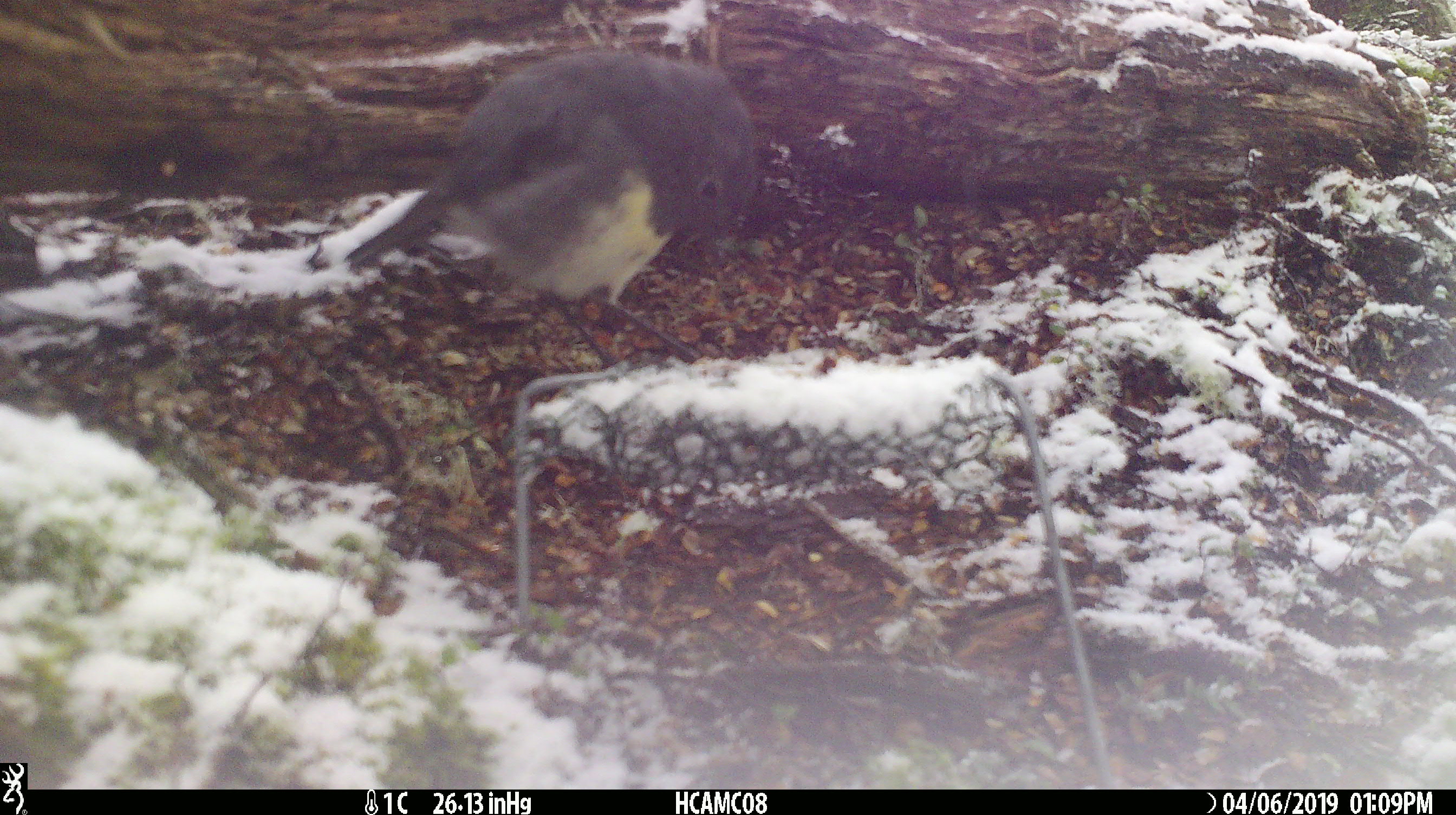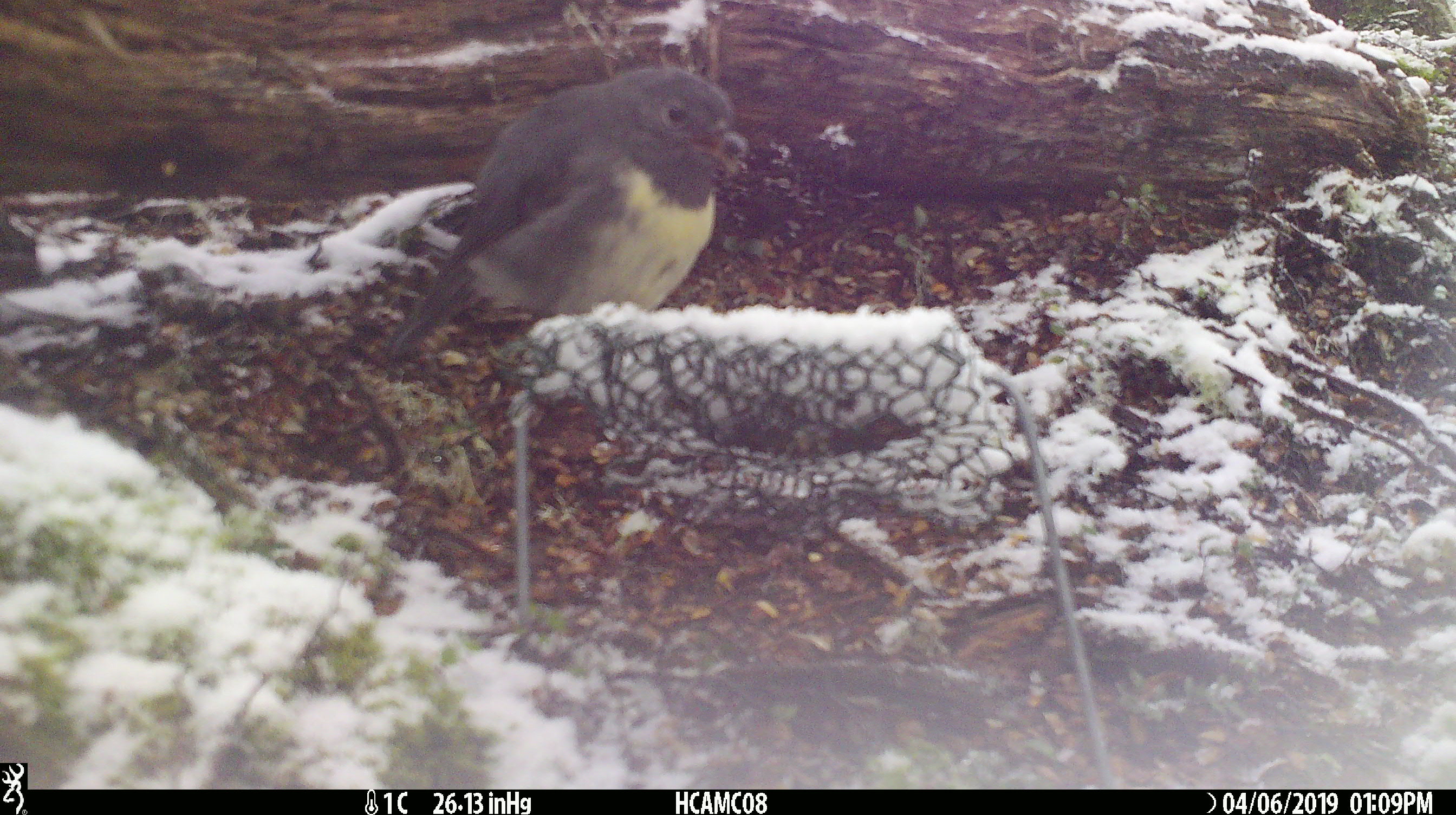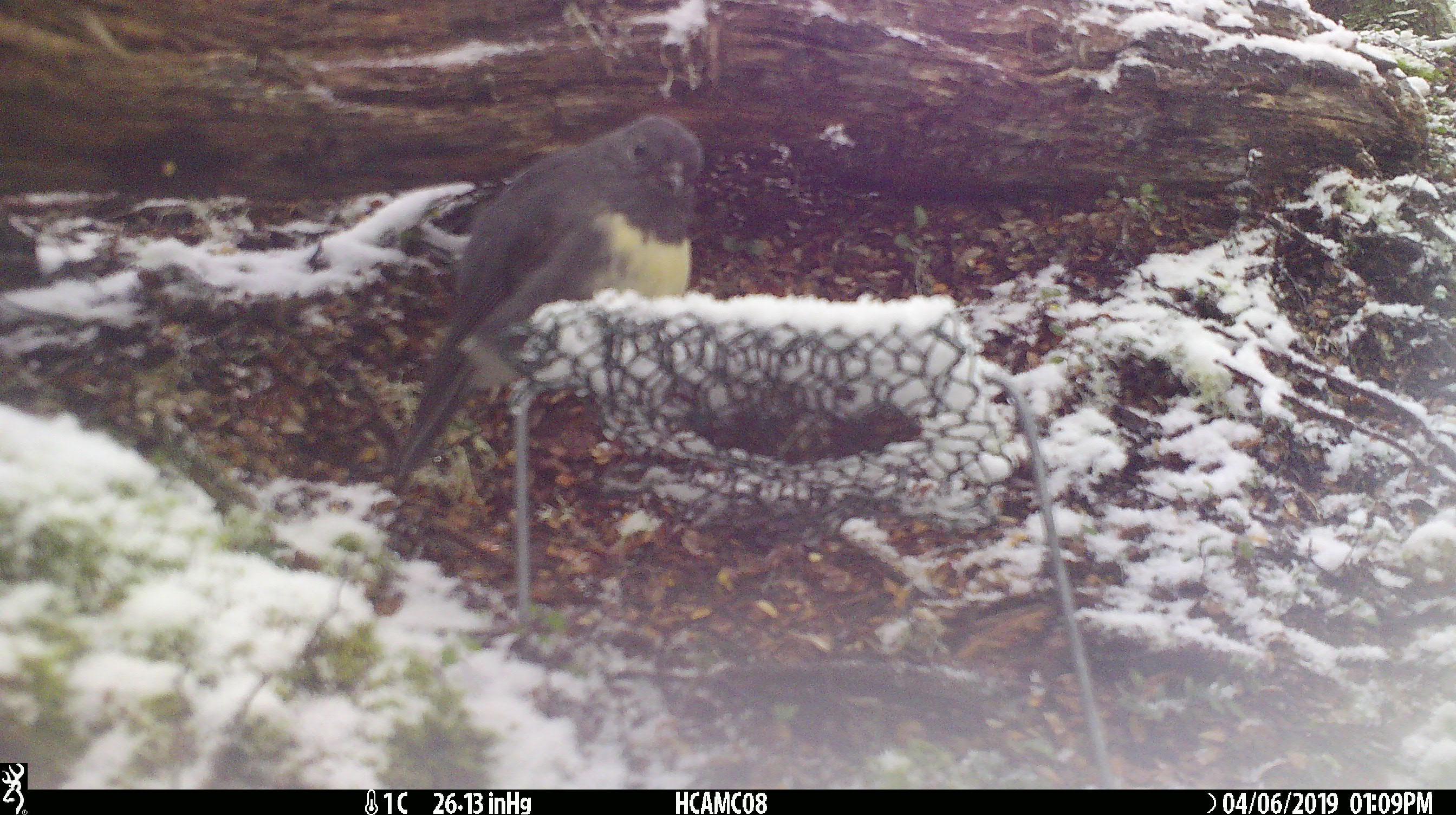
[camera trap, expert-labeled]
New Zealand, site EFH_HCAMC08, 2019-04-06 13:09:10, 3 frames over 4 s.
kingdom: Animalia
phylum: Chordata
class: Aves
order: Passeriformes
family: Petroicidae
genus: Petroica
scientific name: Petroica australis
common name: new zealand robin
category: robin